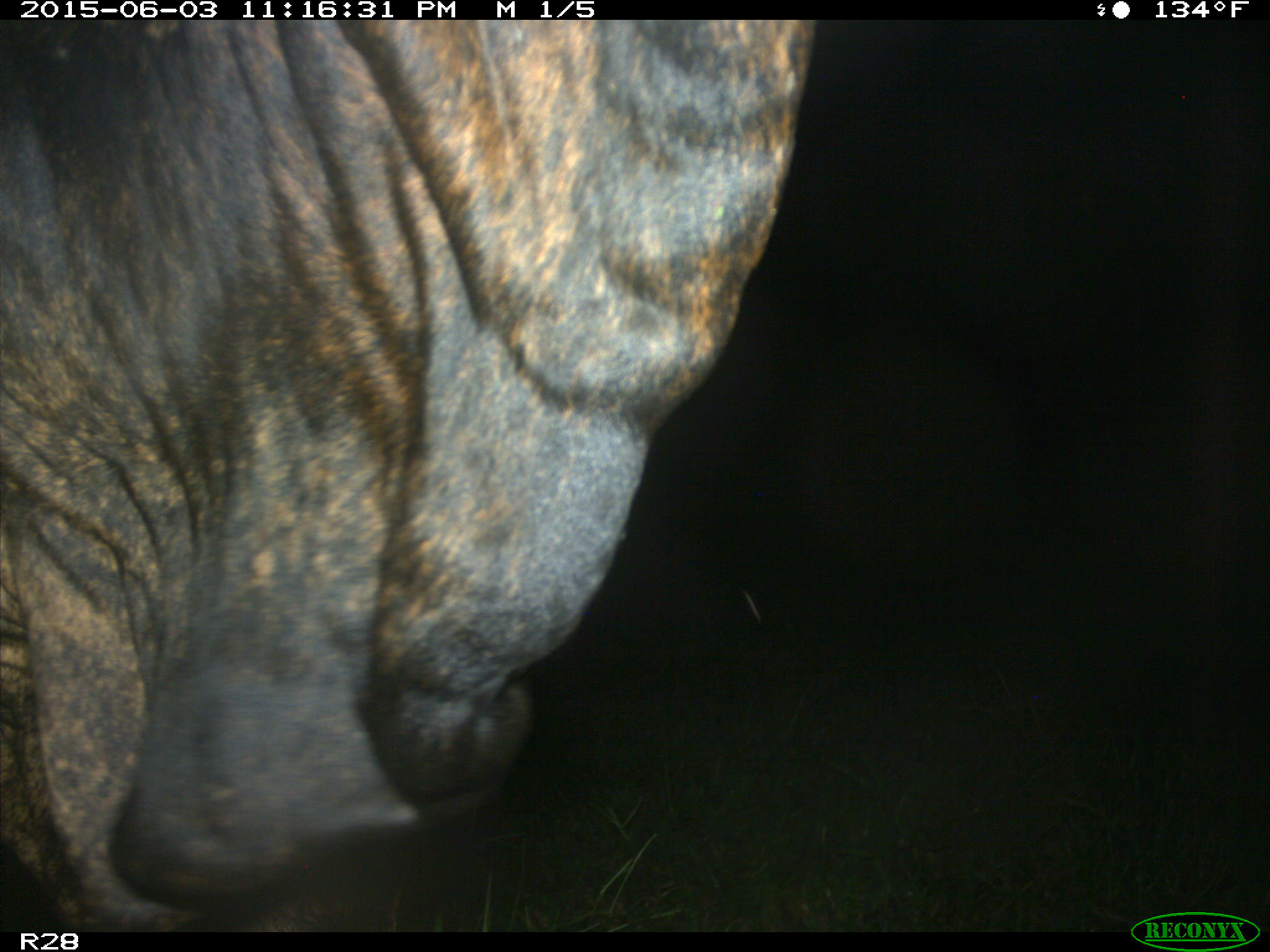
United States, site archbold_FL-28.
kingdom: Animalia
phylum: Chordata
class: Mammalia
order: Artiodactyla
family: Bovidae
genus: Bos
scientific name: Bos taurus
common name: domestic cow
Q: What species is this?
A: Bos taurus (domestic cow).